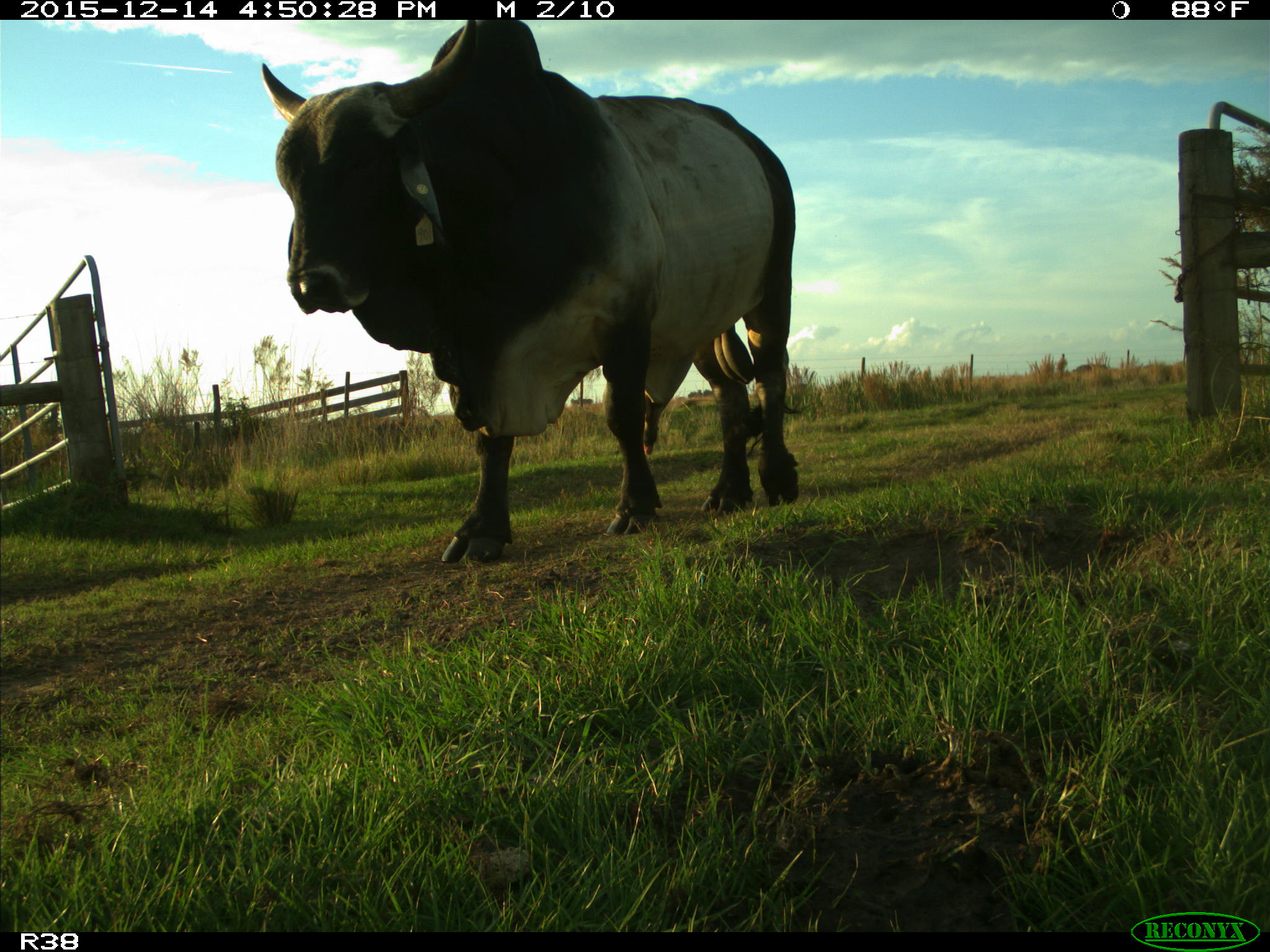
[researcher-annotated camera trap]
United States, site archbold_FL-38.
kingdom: Animalia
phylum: Chordata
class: Mammalia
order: Artiodactyla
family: Bovidae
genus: Bos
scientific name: Bos taurus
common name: domestic cow